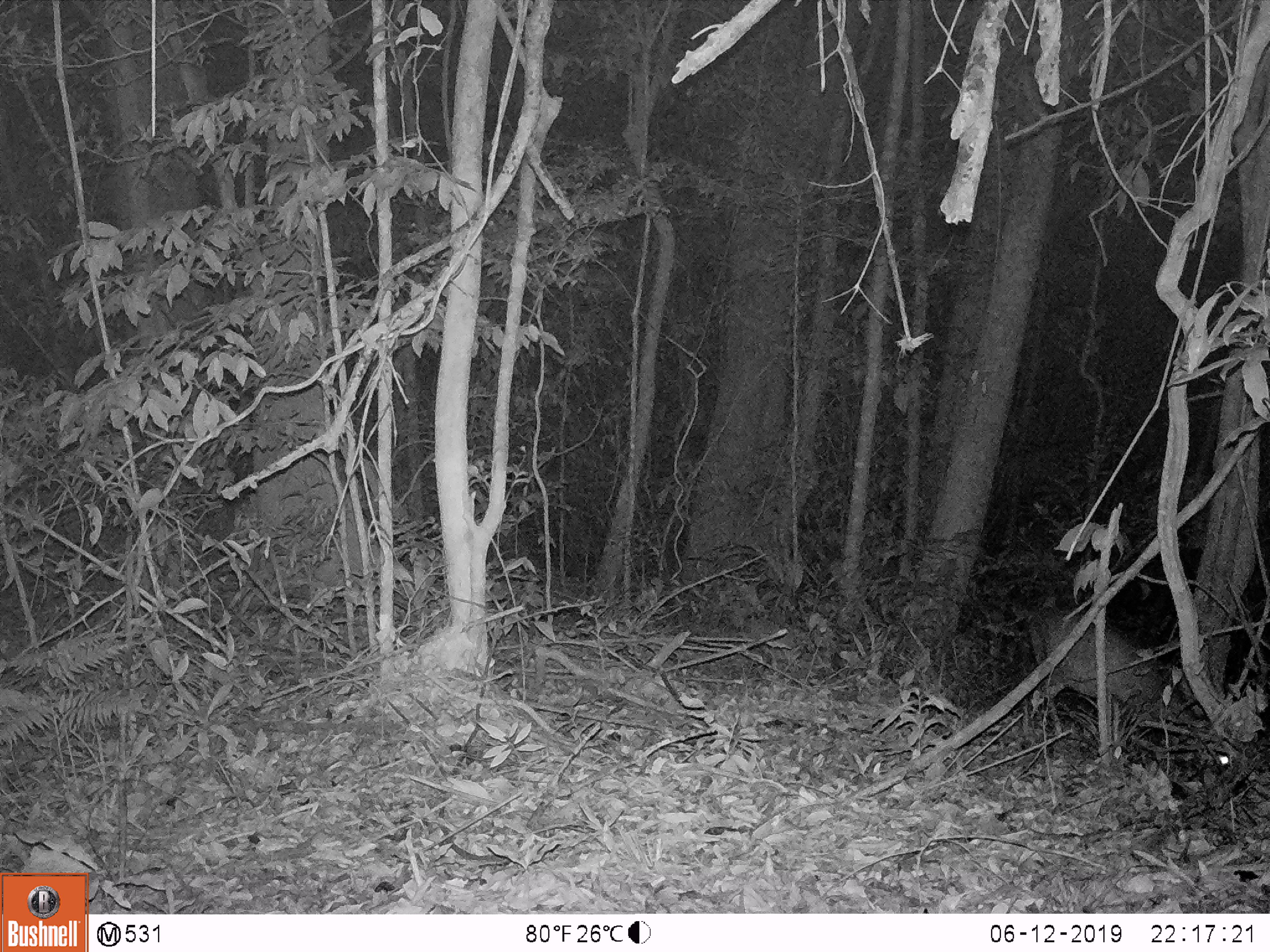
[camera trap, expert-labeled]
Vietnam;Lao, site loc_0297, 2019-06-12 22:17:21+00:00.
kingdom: Animalia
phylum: Chordata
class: Mammalia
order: Artiodactyla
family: Cervidae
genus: Muntiacus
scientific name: Muntiacus rooseveltorum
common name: roosevelt's muntjac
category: roosevelts muntjac group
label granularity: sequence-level